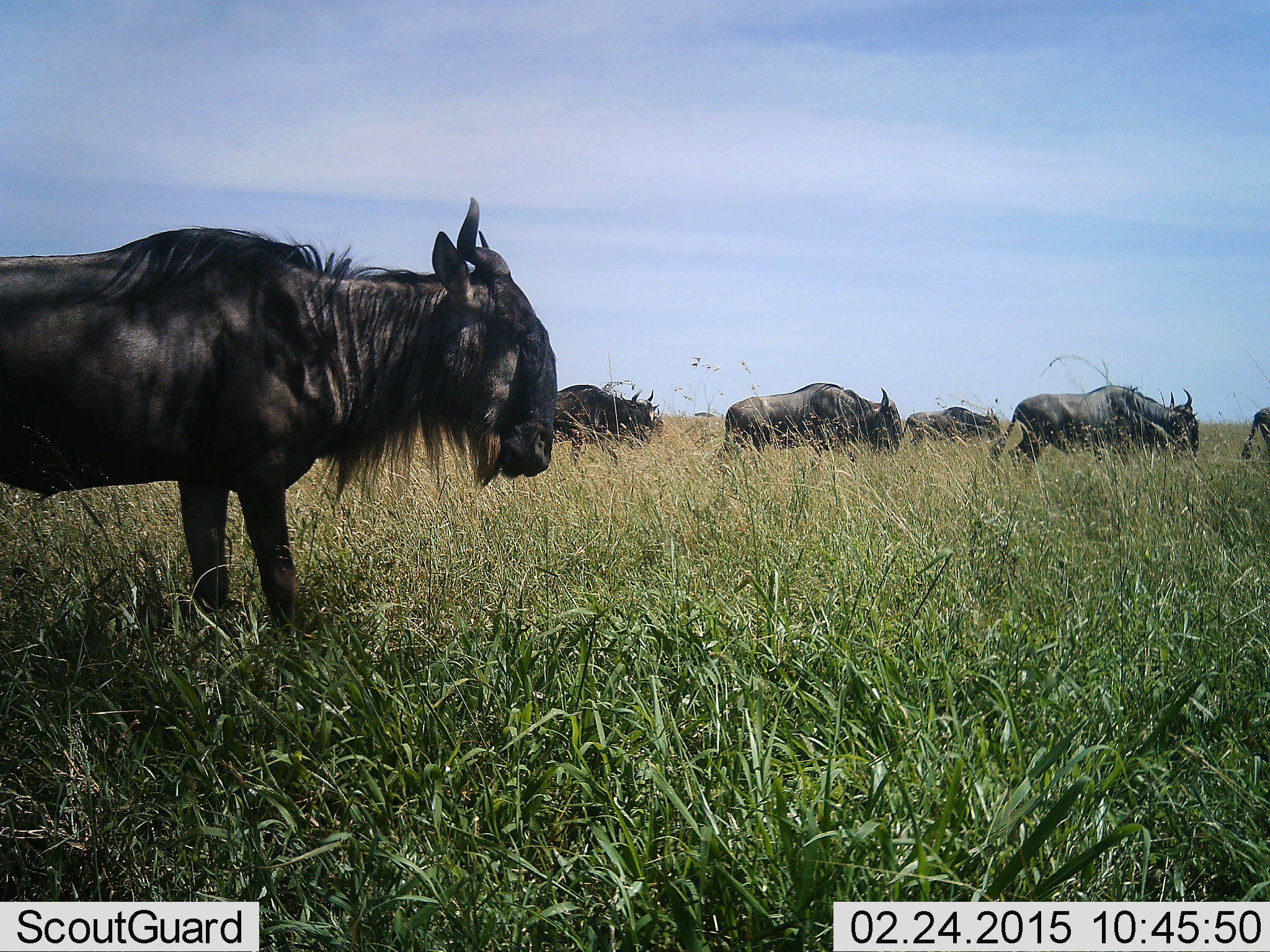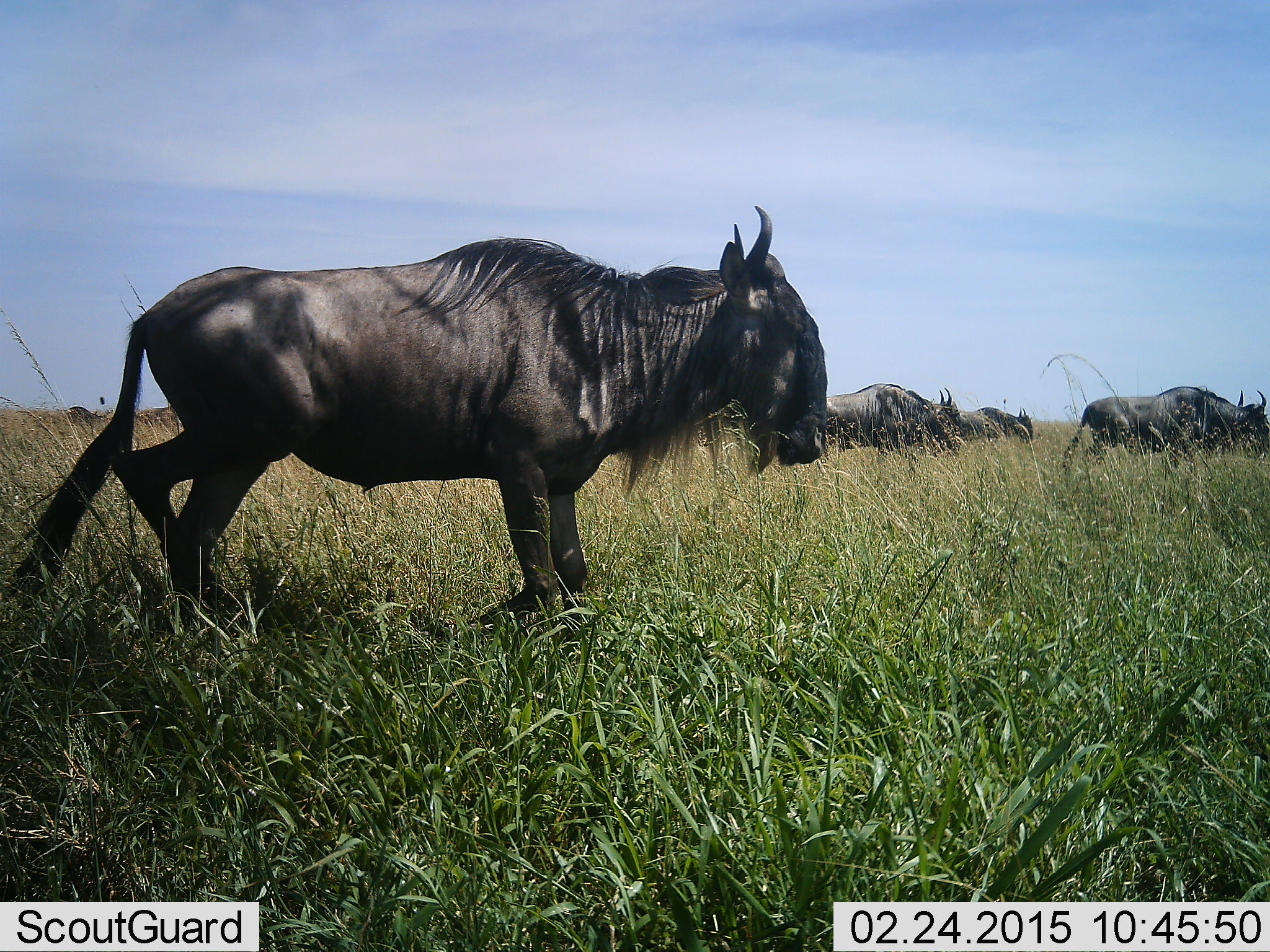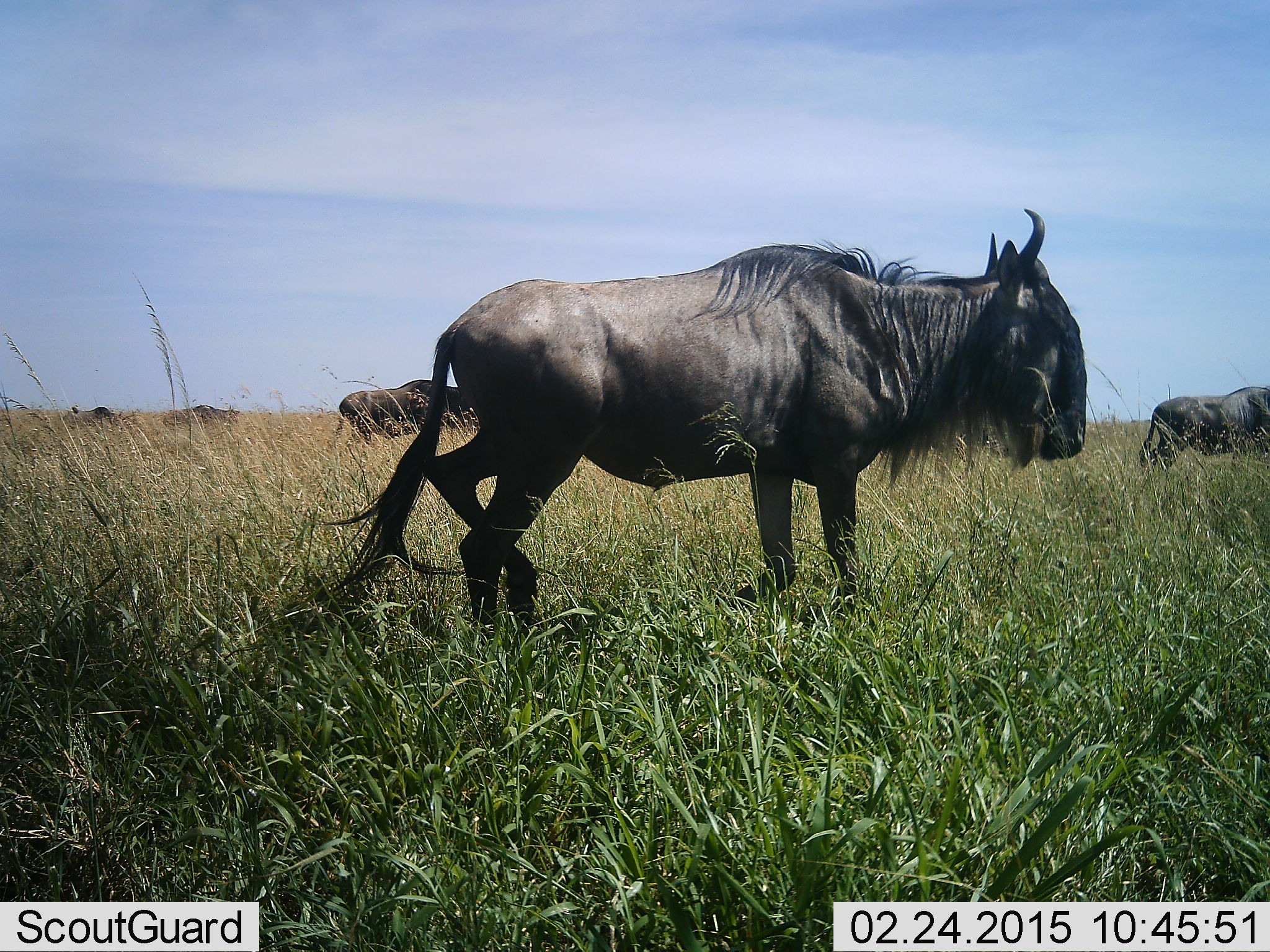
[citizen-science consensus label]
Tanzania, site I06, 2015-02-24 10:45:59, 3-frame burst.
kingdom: Animalia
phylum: Chordata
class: Mammalia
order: Artiodactyla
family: Bovidae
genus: Connochaetes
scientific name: Connochaetes taurinus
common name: blue wildebeest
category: wildebeest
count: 8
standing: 30%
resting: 0%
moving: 100%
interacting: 0%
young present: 0%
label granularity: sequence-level